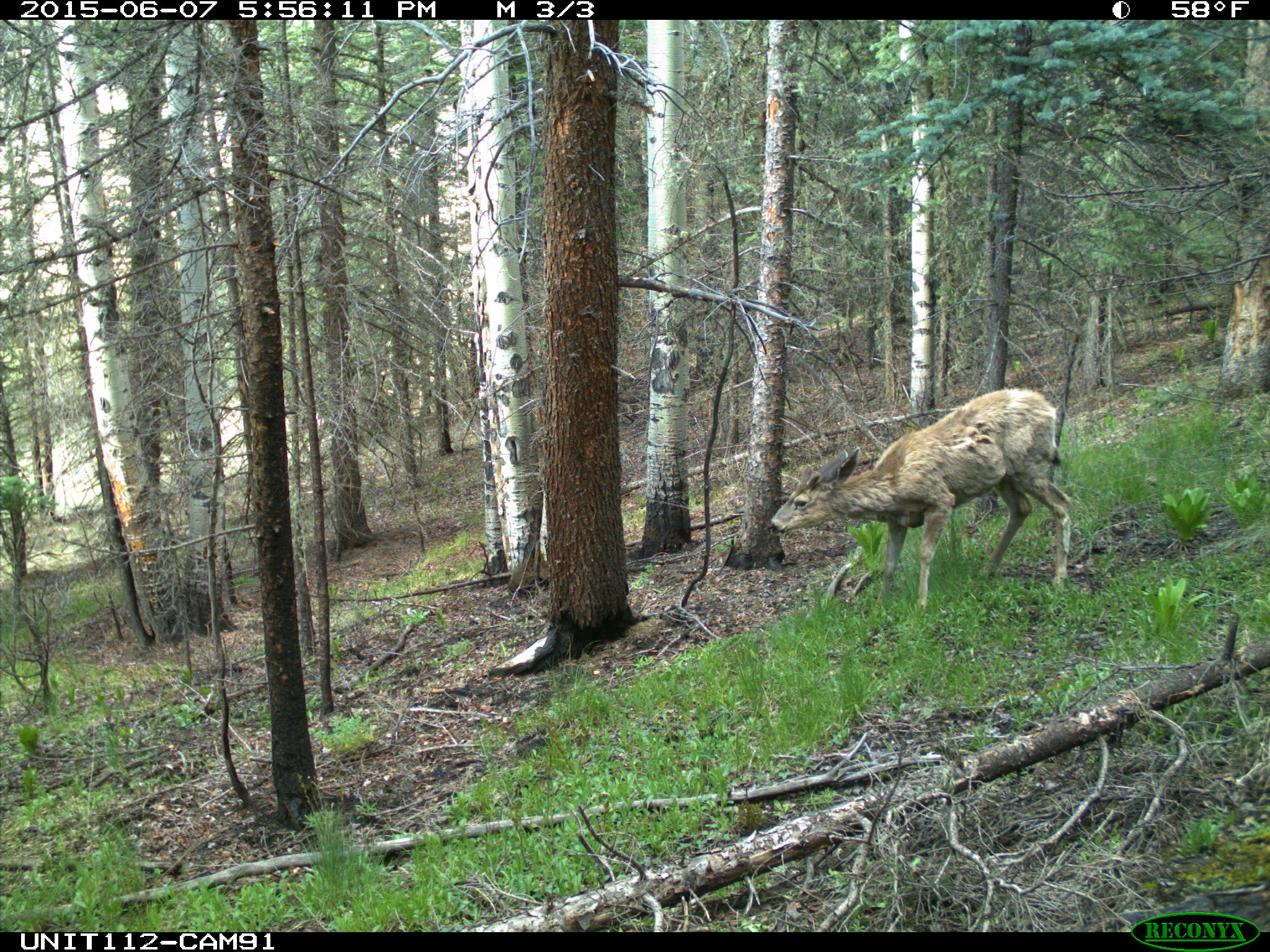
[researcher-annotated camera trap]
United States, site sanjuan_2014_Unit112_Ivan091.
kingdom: Animalia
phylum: Chordata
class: Mammalia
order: Artiodactyla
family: Cervidae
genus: Odocoileus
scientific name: Odocoileus hemionus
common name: mule deer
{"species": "Odocoileus hemionus (mule deer)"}